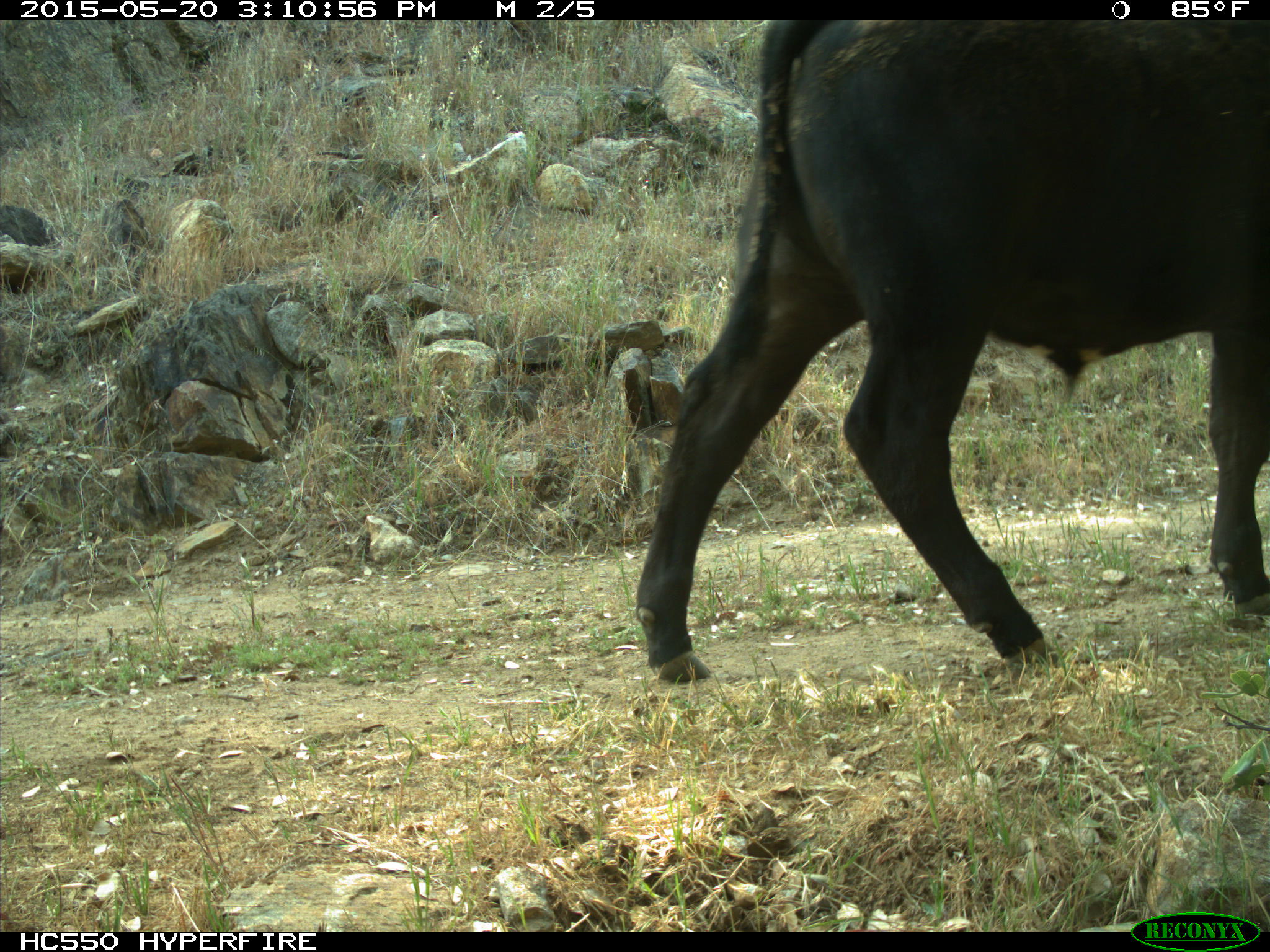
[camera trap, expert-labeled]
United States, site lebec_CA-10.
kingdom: Animalia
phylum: Chordata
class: Mammalia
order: Artiodactyla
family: Bovidae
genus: Bos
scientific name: Bos taurus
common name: domestic cow